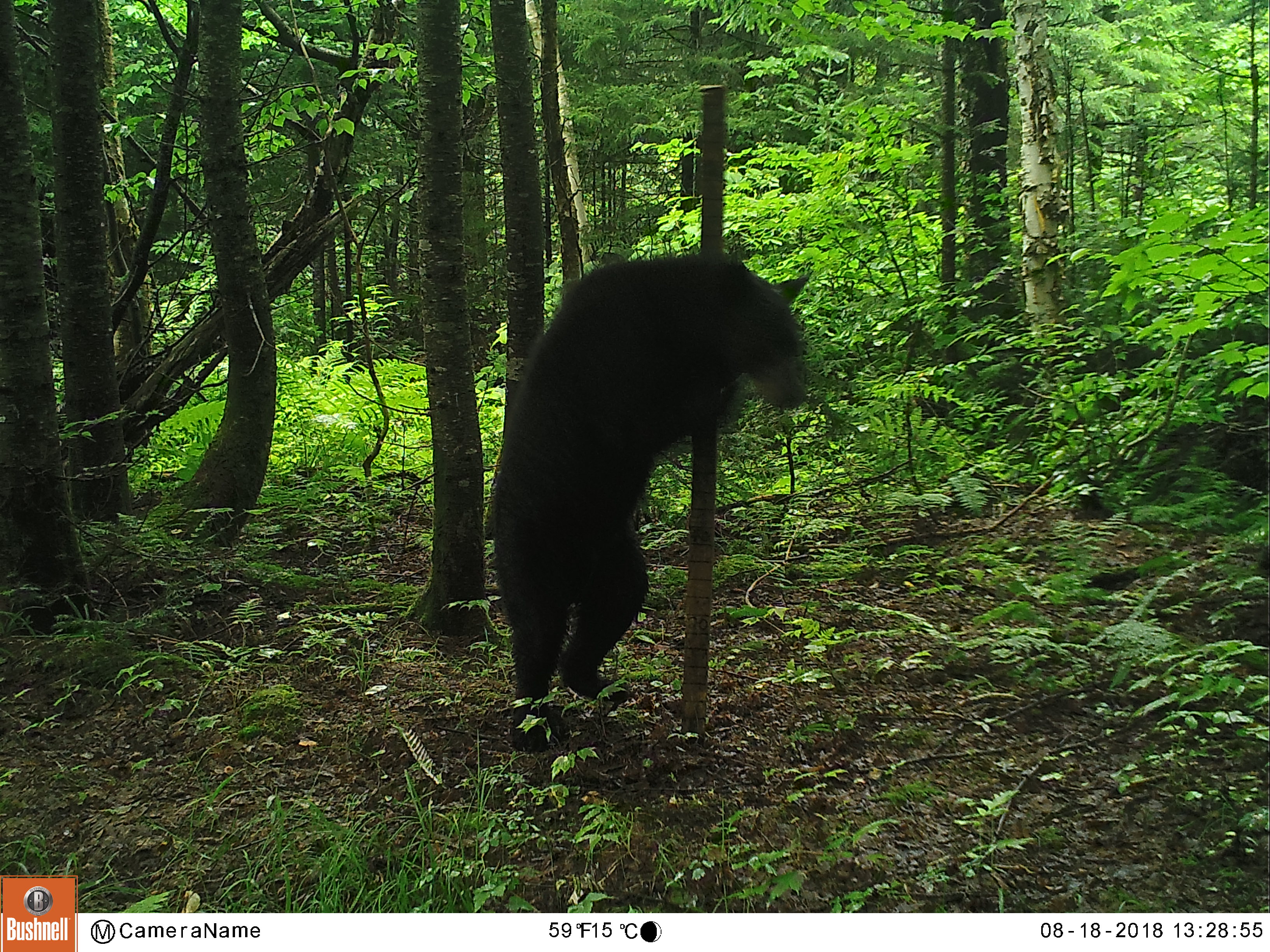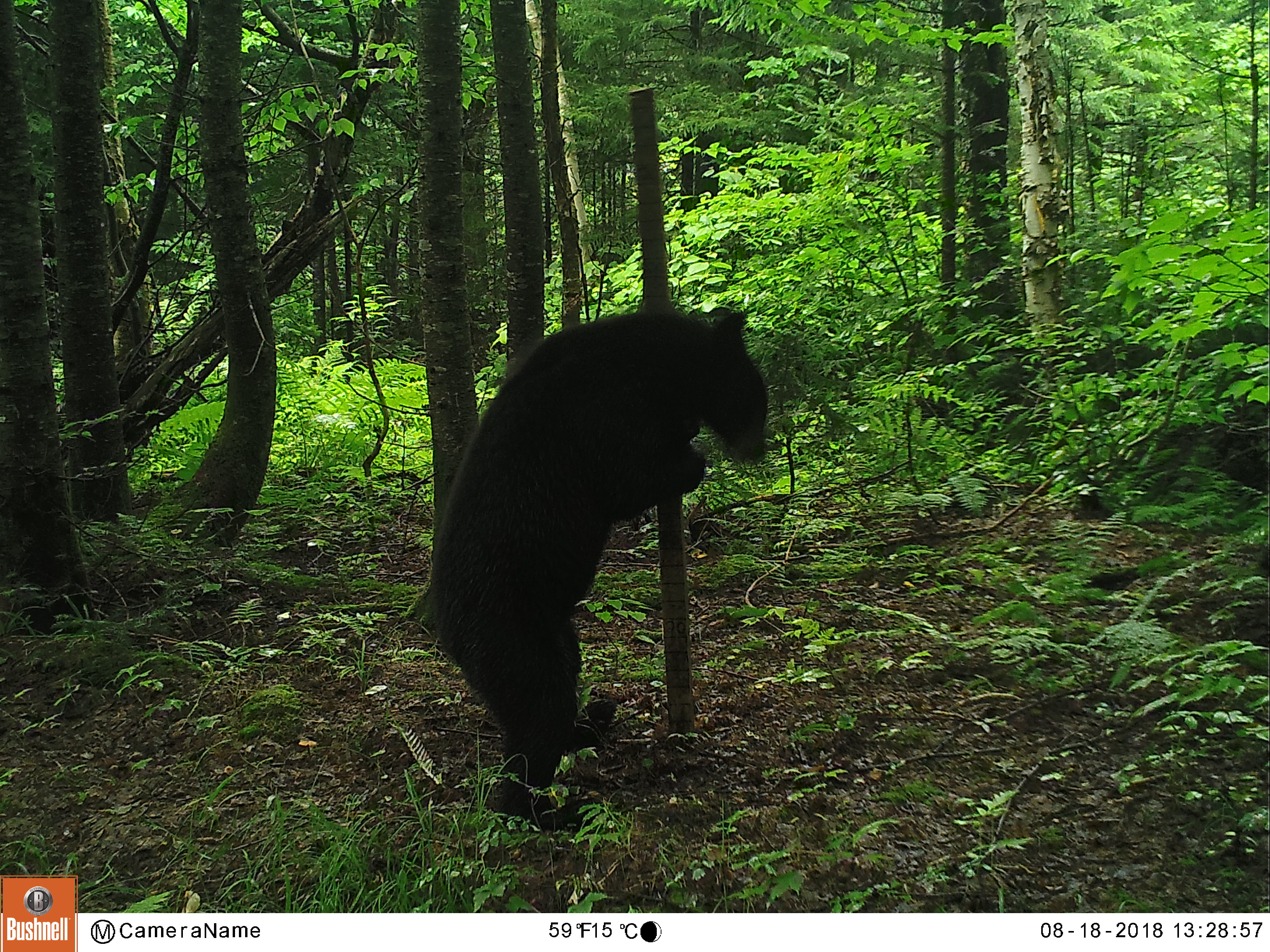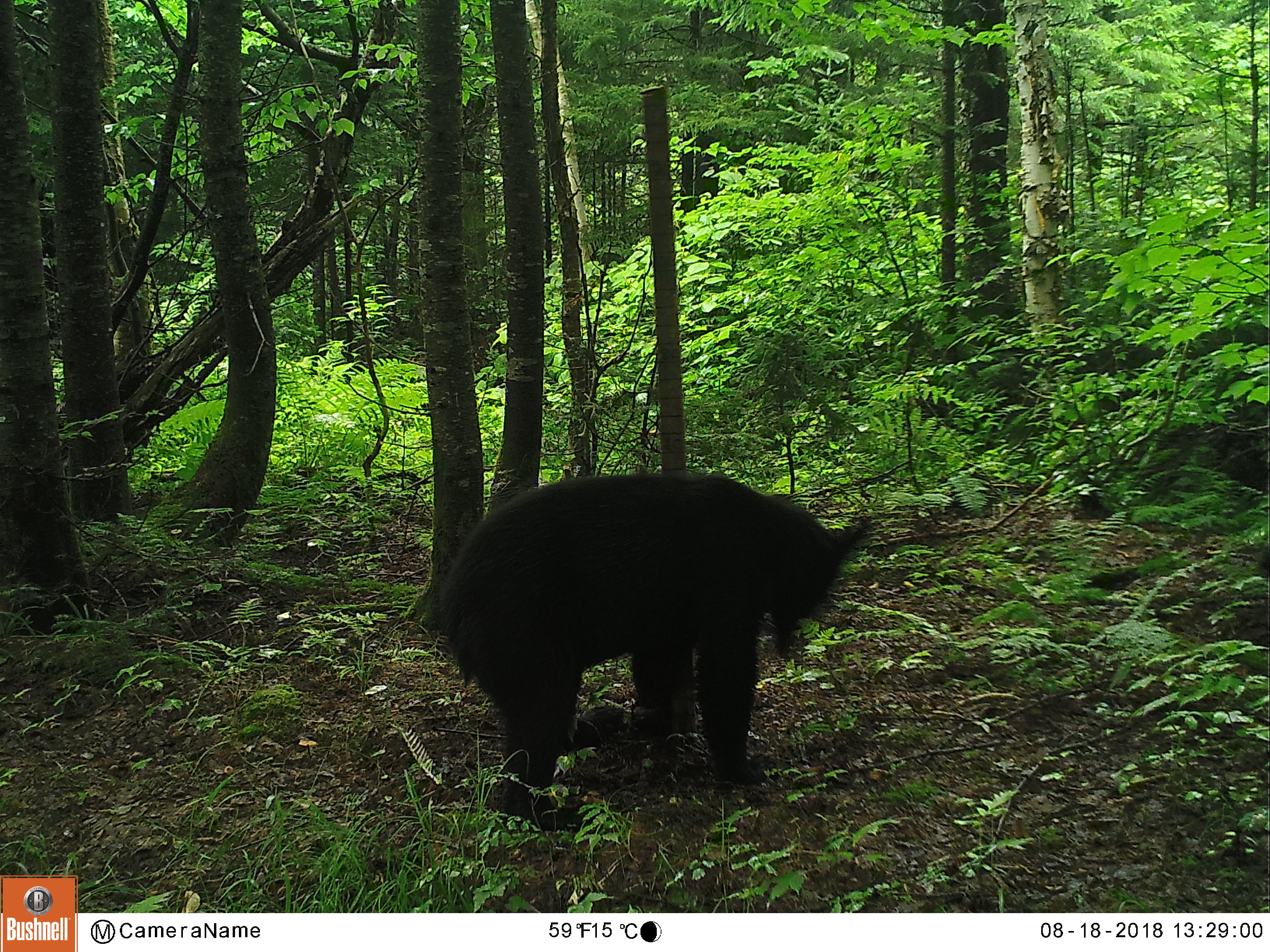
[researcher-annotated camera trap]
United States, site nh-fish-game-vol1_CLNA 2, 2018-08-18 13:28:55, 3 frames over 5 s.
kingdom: Animalia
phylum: Chordata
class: Mammalia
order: Carnivora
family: Ursidae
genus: Ursus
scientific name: Ursus americanus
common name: black bear